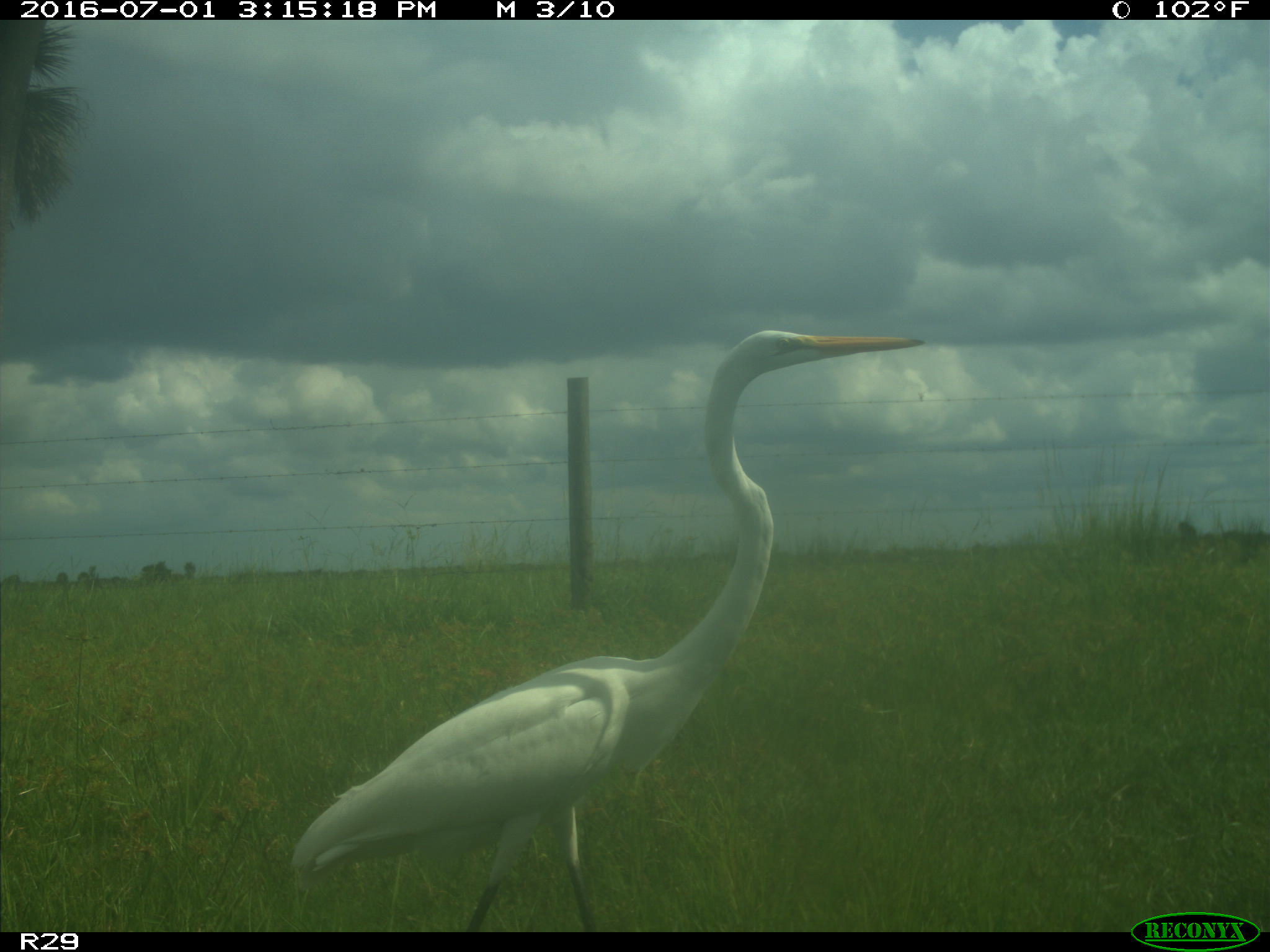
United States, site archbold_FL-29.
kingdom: Animalia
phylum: Chordata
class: Aves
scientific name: Aves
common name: birds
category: unidentified bird